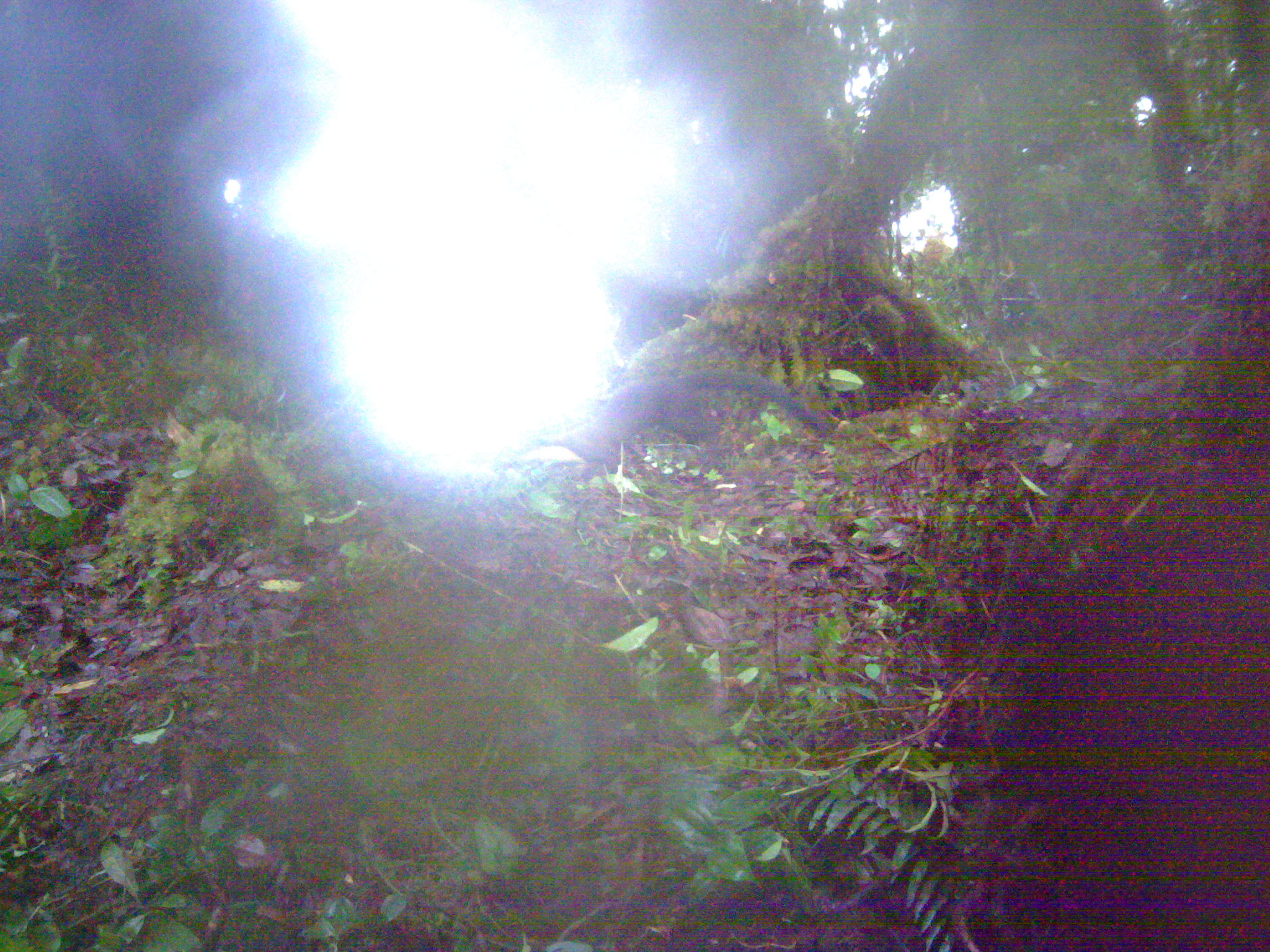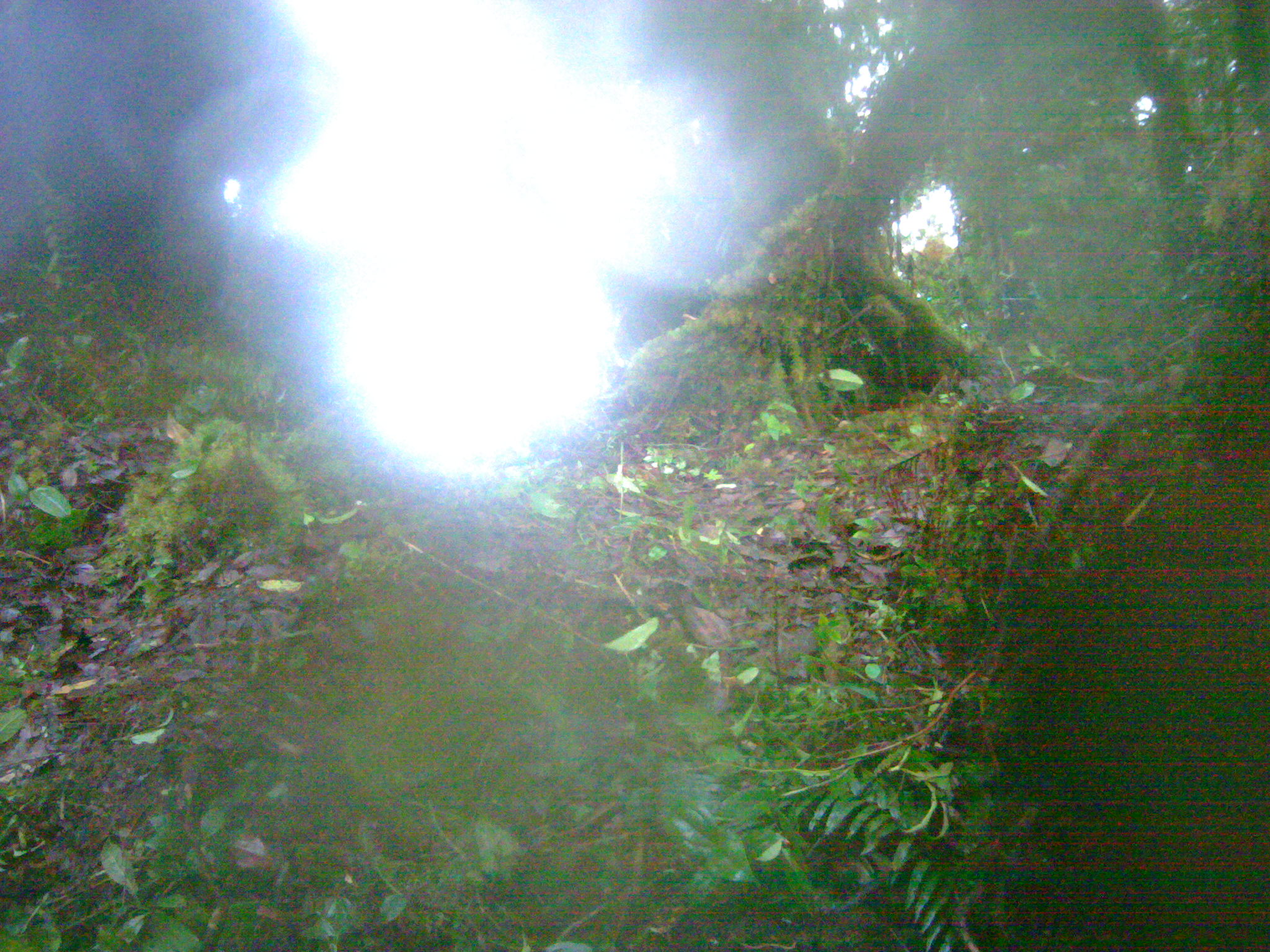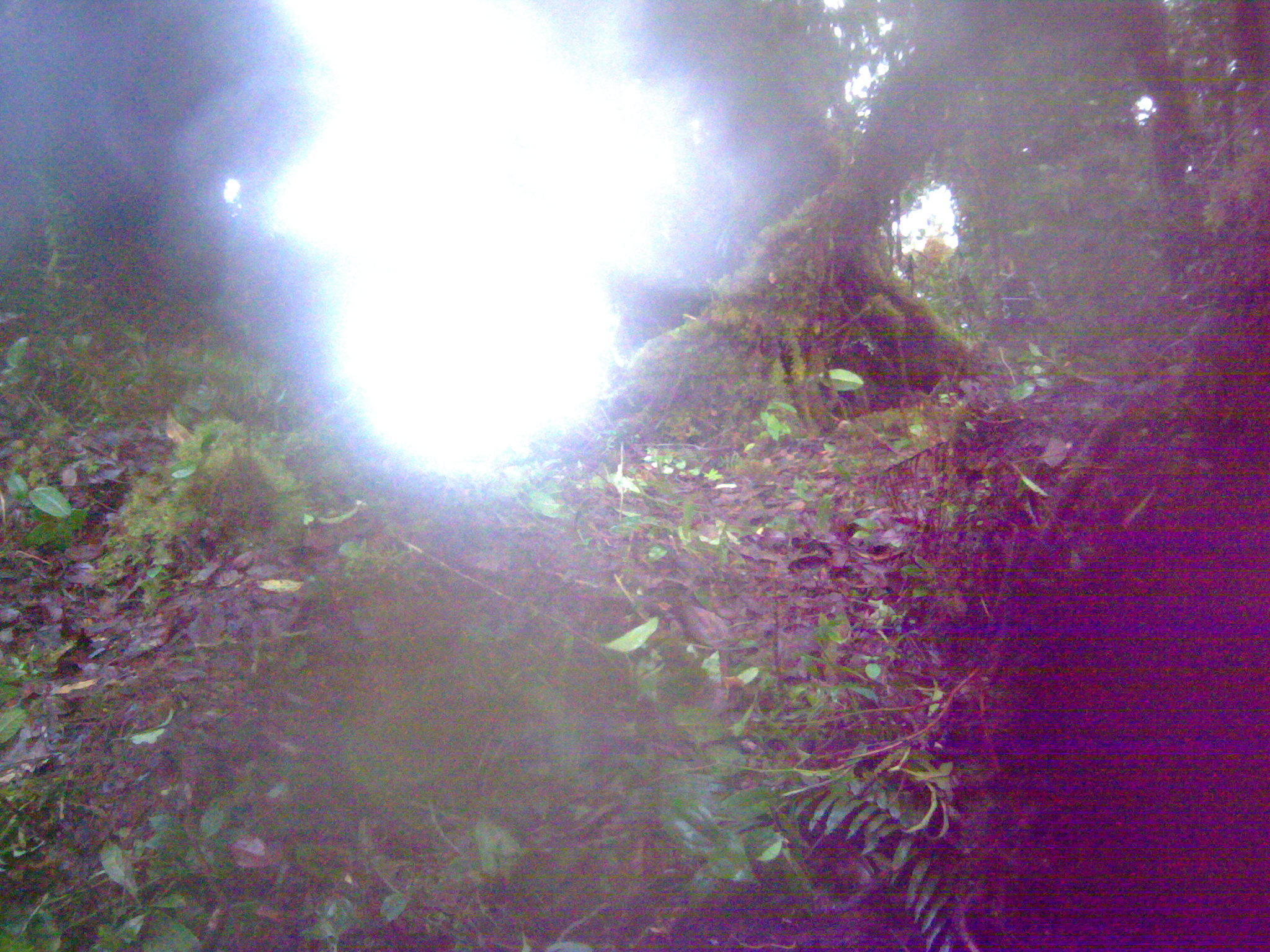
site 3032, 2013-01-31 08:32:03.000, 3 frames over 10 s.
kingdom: Animalia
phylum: Chordata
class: Mammalia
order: Carnivora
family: Viverridae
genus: Paguma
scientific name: Paguma larvata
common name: masked palm civet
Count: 1.